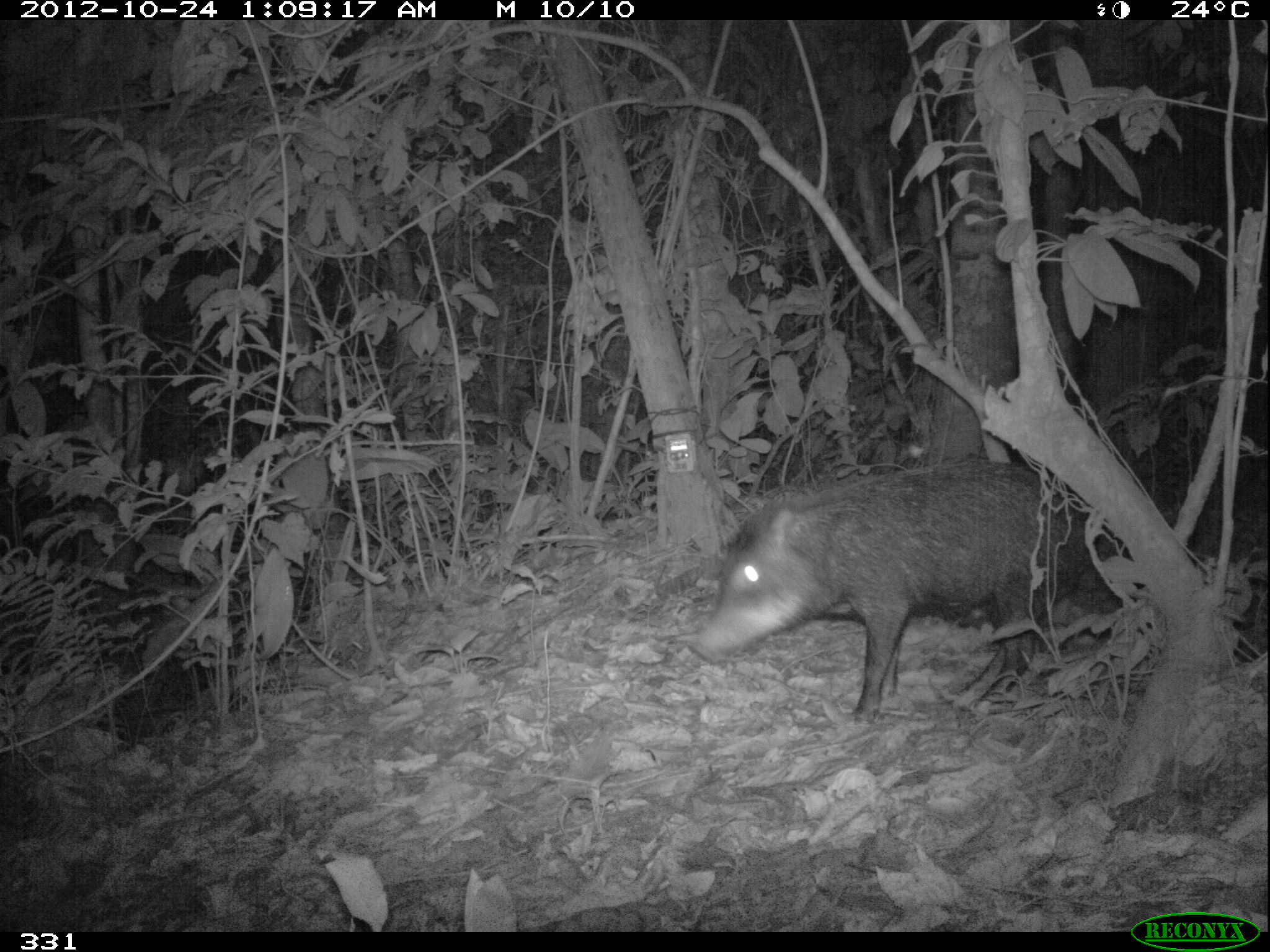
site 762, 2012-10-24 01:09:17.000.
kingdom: Animalia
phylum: Chordata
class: Mammalia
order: Artiodactyla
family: Tayassuidae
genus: Tayassu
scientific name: Tayassu pecari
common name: white-lipped peccary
Tayassu pecari (white-lipped peccary).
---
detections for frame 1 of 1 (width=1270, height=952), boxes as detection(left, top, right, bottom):
tayassu pecari: detection(689, 459, 1089, 723)